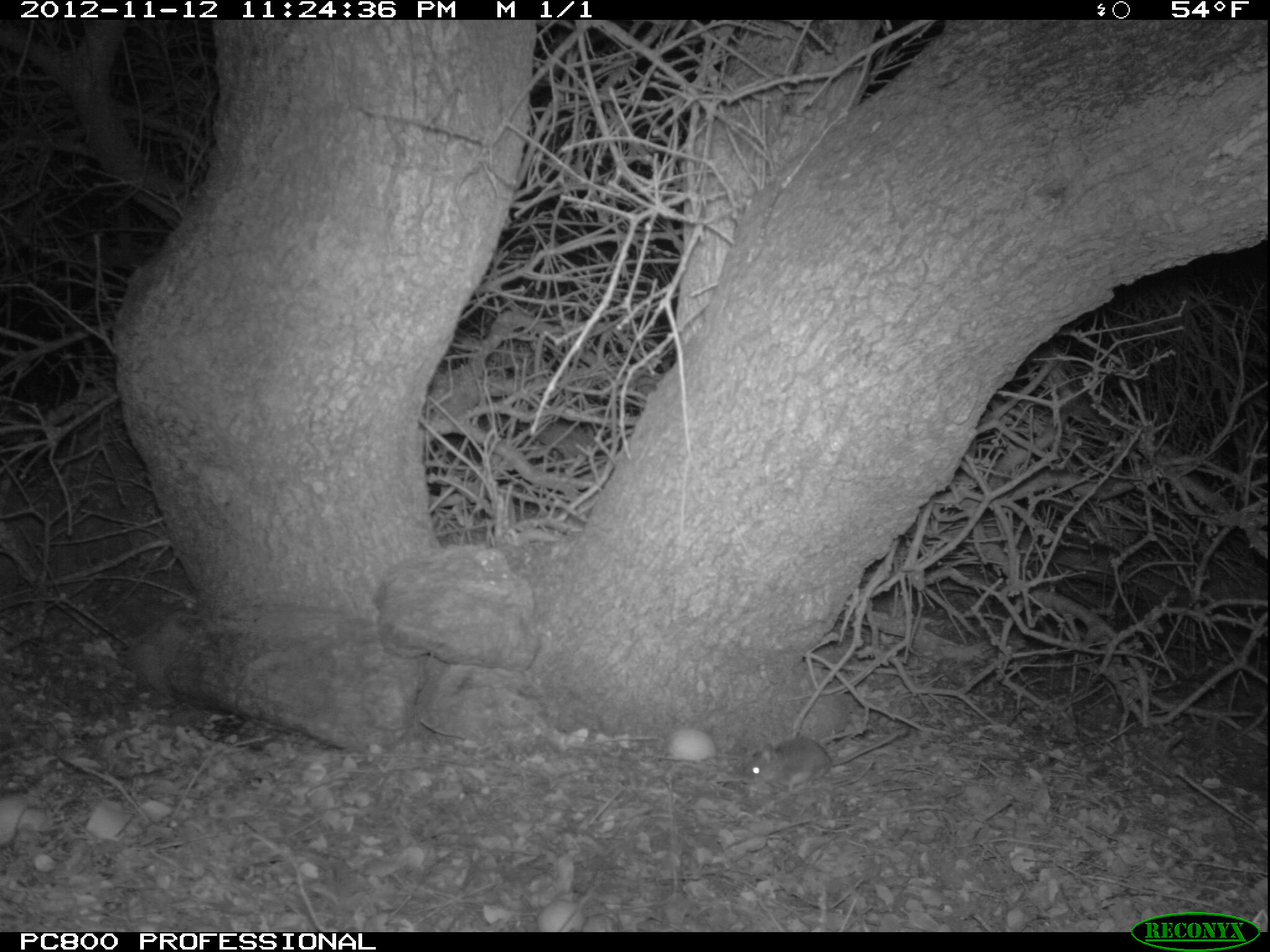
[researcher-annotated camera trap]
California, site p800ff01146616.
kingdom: Animalia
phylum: Chordata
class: Mammalia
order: Rodentia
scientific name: Rodentia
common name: rodent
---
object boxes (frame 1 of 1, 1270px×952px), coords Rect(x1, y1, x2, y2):
rodent: Rect(741, 726, 907, 793)